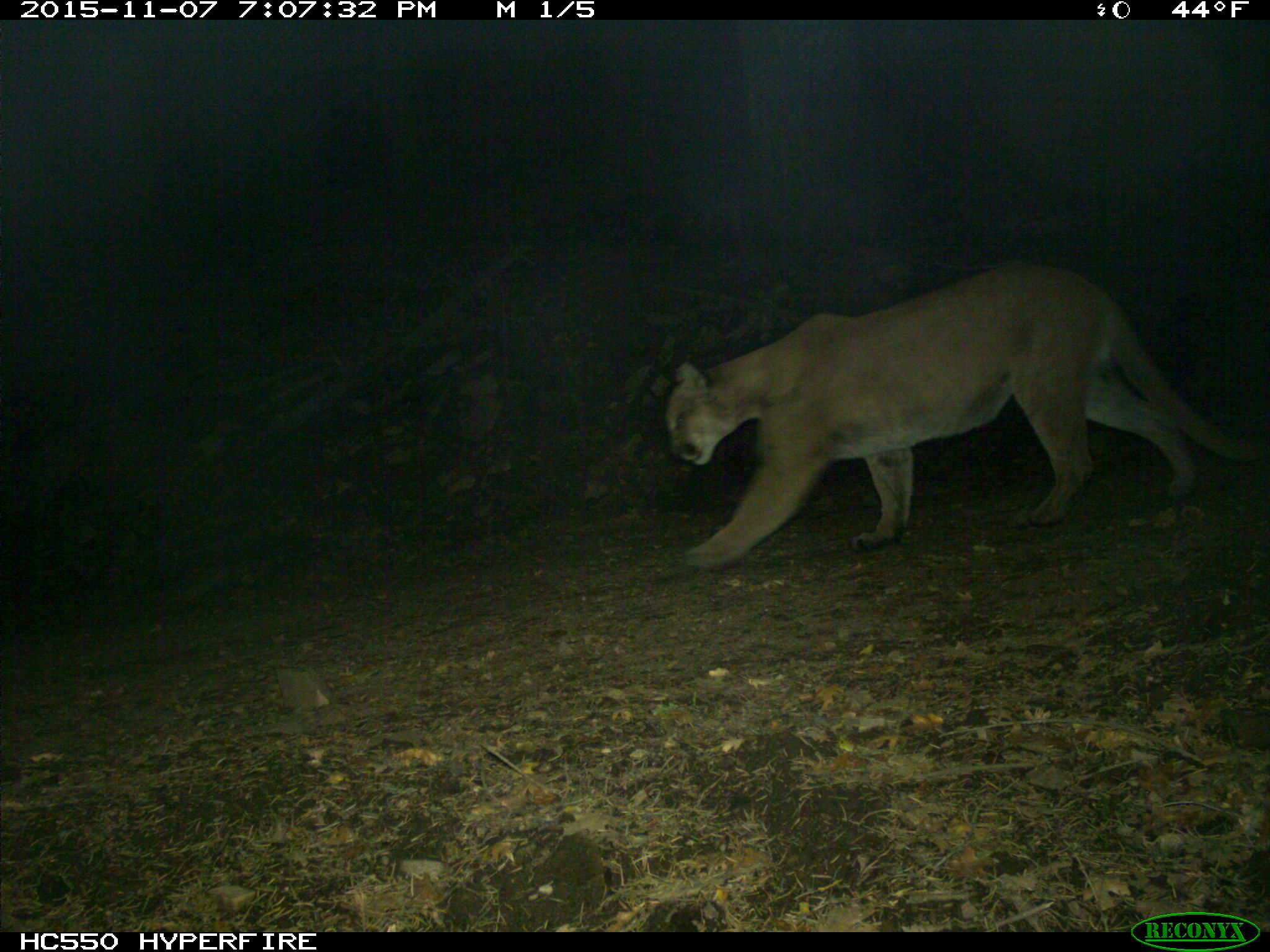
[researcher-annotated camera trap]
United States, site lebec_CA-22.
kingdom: Animalia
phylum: Chordata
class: Mammalia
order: Carnivora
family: Felidae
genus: Puma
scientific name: Puma concolor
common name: mountain lion